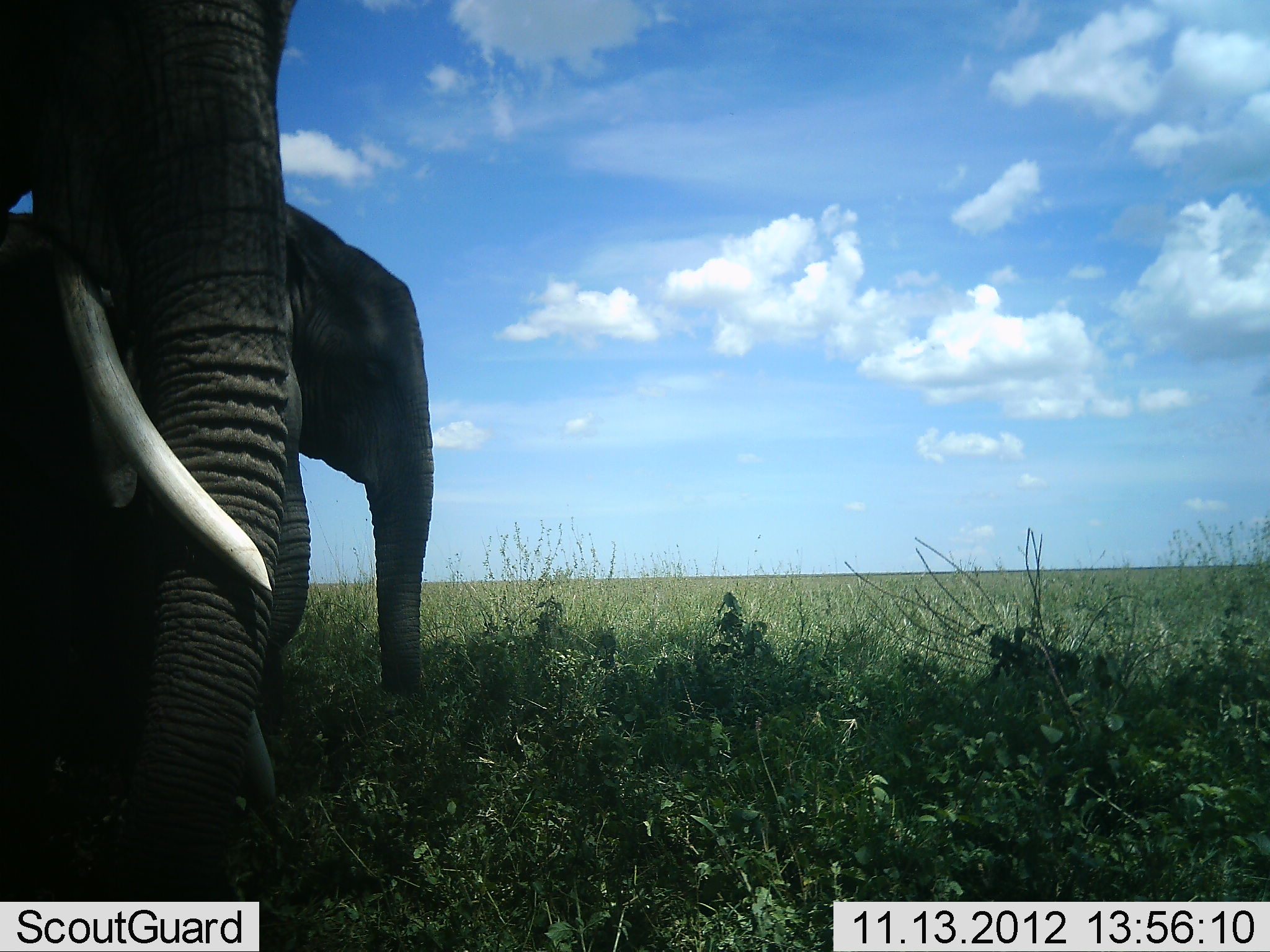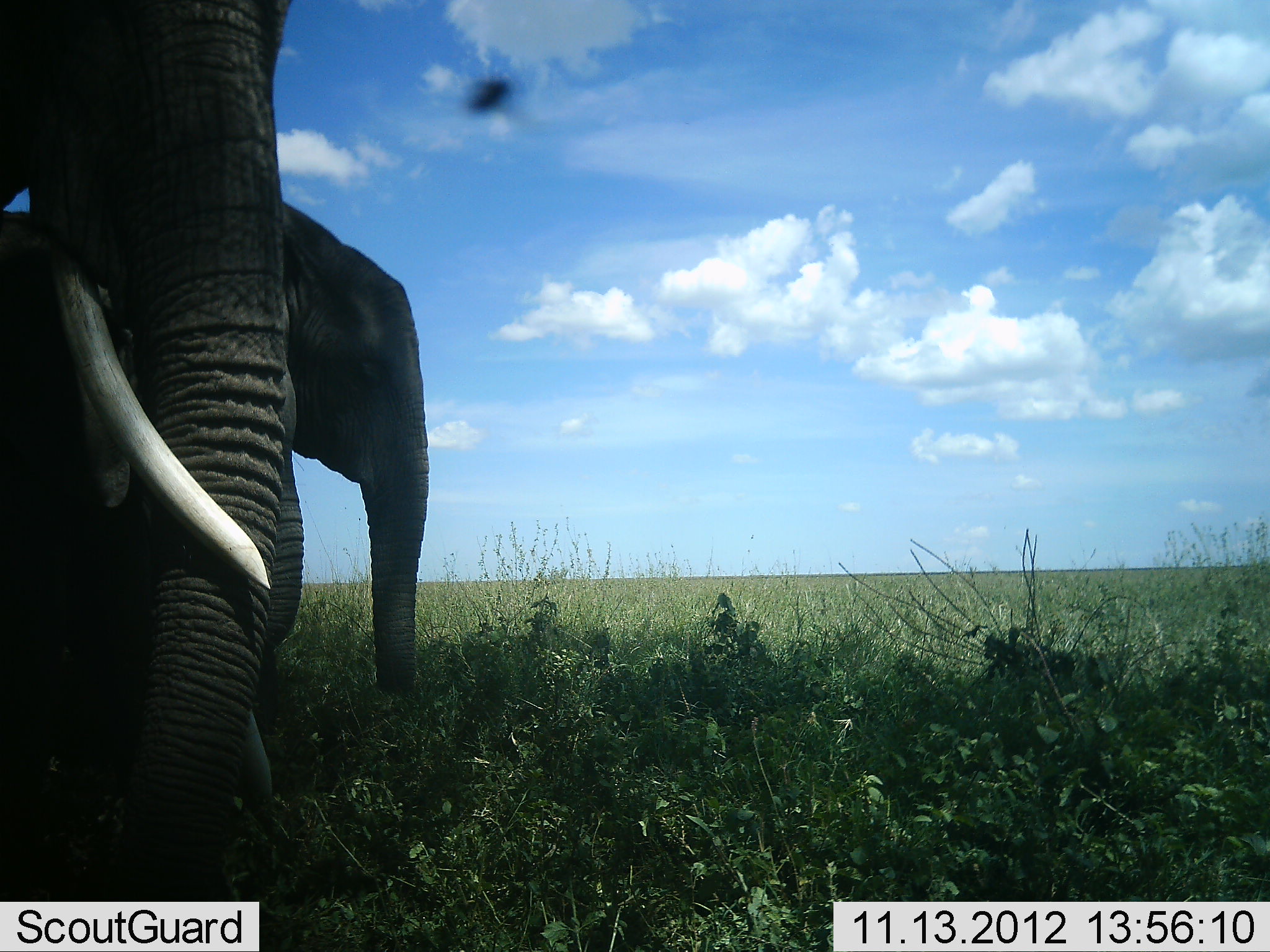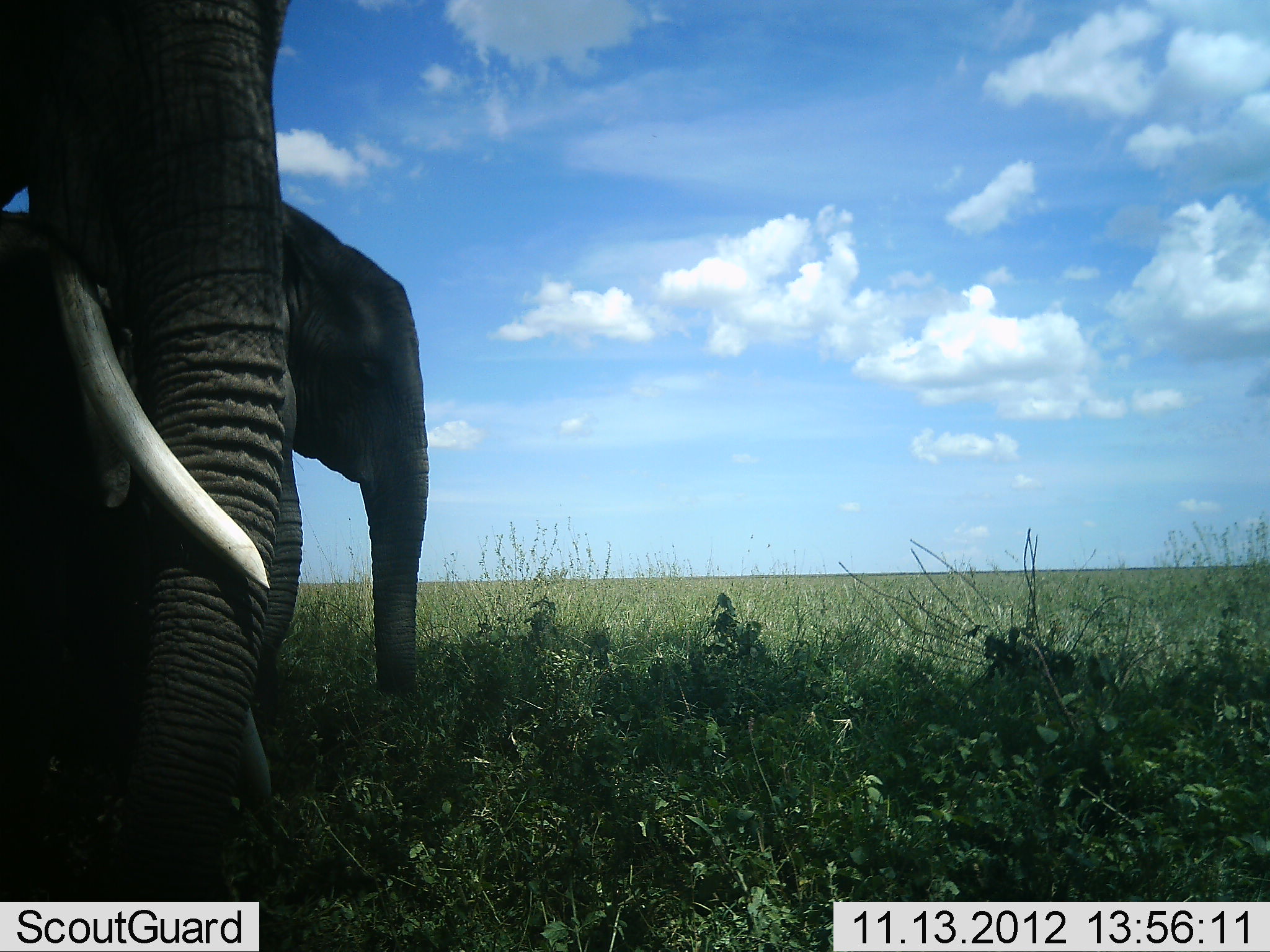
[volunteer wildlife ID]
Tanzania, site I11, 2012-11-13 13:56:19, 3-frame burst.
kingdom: Animalia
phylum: Chordata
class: Mammalia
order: Proboscidea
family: Elephantidae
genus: Loxodonta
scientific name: Loxodonta africana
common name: african bush elephant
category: elephant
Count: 3.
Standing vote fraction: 100%.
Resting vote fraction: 0%.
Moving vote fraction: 0%.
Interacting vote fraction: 0%.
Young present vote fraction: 33%.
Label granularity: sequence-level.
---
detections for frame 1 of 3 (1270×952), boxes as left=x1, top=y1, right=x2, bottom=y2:
animal: left=0, top=0, right=326, bottom=952; left=286, top=191, right=443, bottom=702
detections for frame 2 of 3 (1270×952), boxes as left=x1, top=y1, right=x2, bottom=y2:
animal: left=0, top=0, right=326, bottom=952; left=286, top=191, right=443, bottom=702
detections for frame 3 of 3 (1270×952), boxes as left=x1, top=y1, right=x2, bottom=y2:
animal: left=0, top=0, right=326, bottom=952; left=286, top=191, right=443, bottom=702